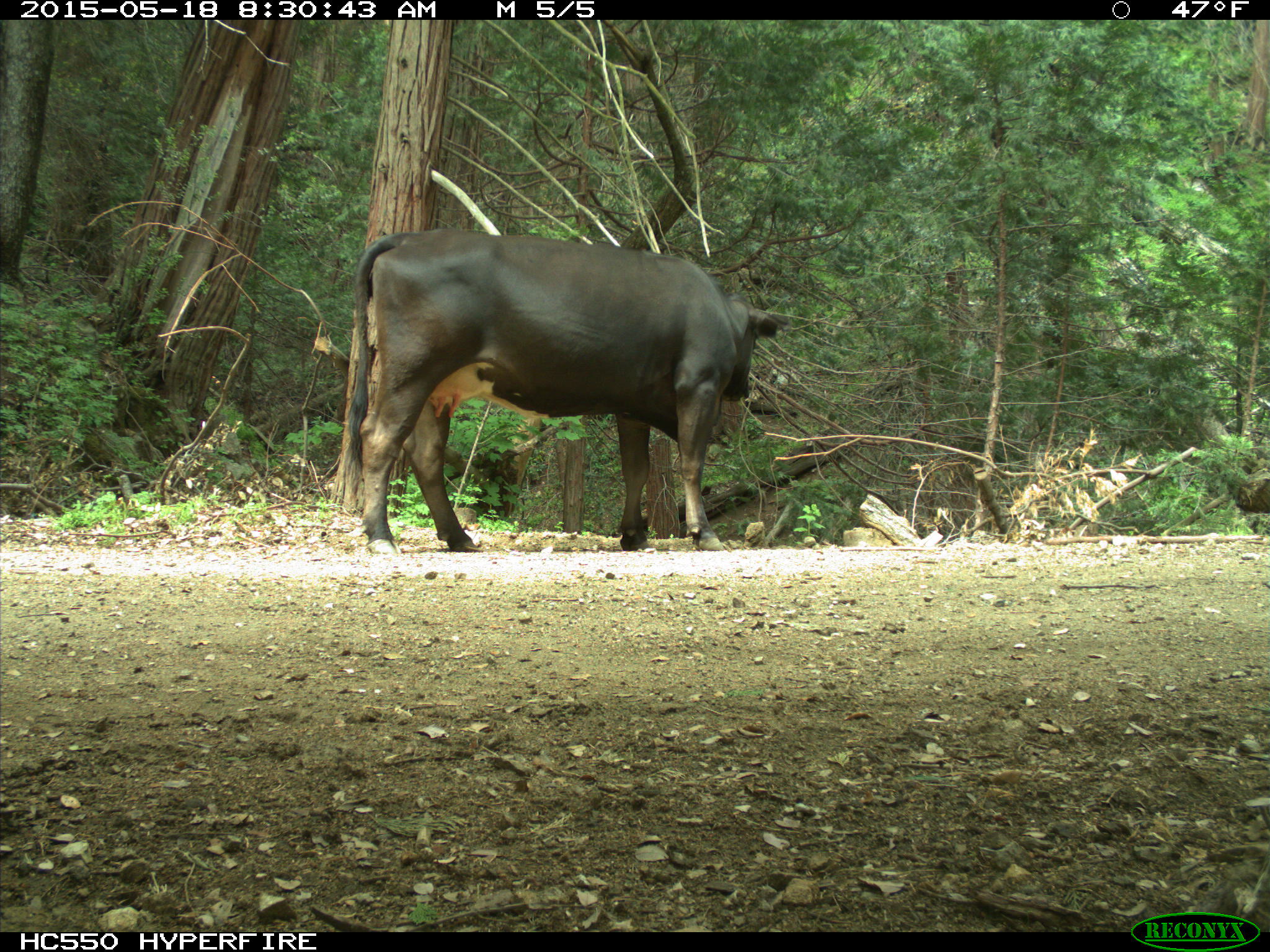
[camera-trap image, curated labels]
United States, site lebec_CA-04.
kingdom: Animalia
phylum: Chordata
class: Mammalia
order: Artiodactyla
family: Bovidae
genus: Bos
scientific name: Bos taurus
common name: domestic cow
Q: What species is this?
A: Bos taurus (domestic cow).